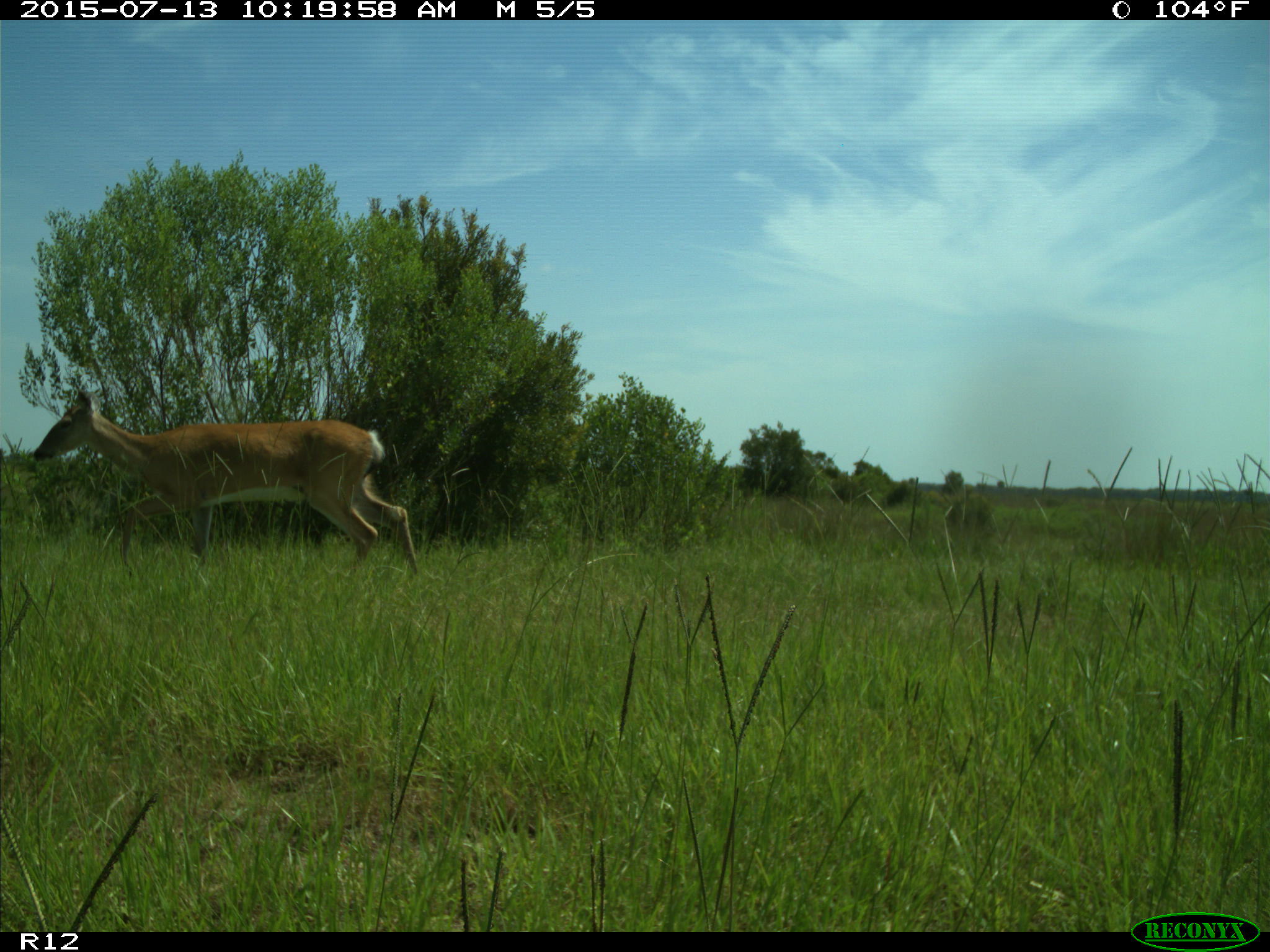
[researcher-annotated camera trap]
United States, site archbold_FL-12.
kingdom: Animalia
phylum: Chordata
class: Mammalia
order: Artiodactyla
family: Cervidae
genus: Odocoileus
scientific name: Odocoileus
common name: deer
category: unidentified deer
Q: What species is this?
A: Unidentified deer (deer) (Odocoileus).